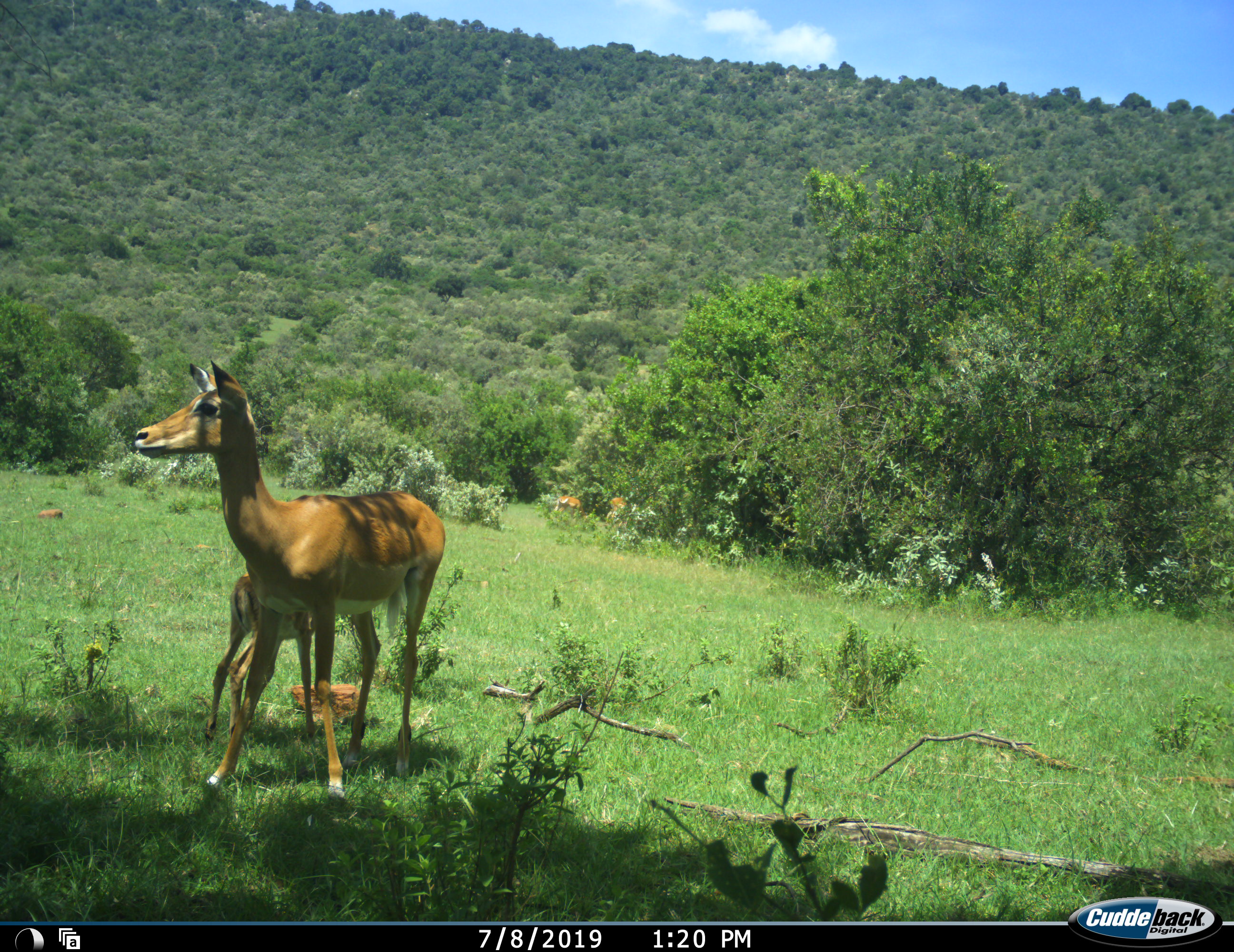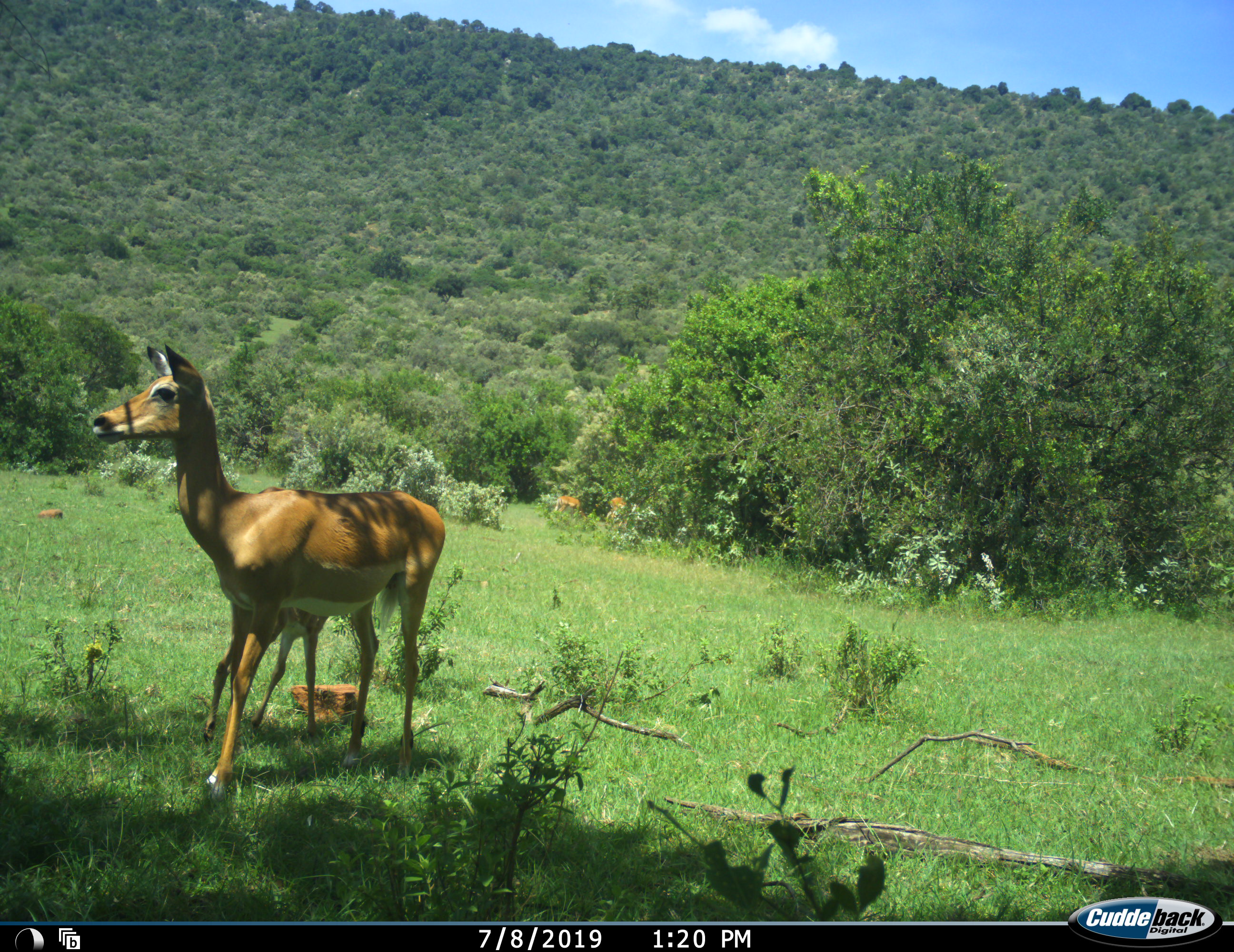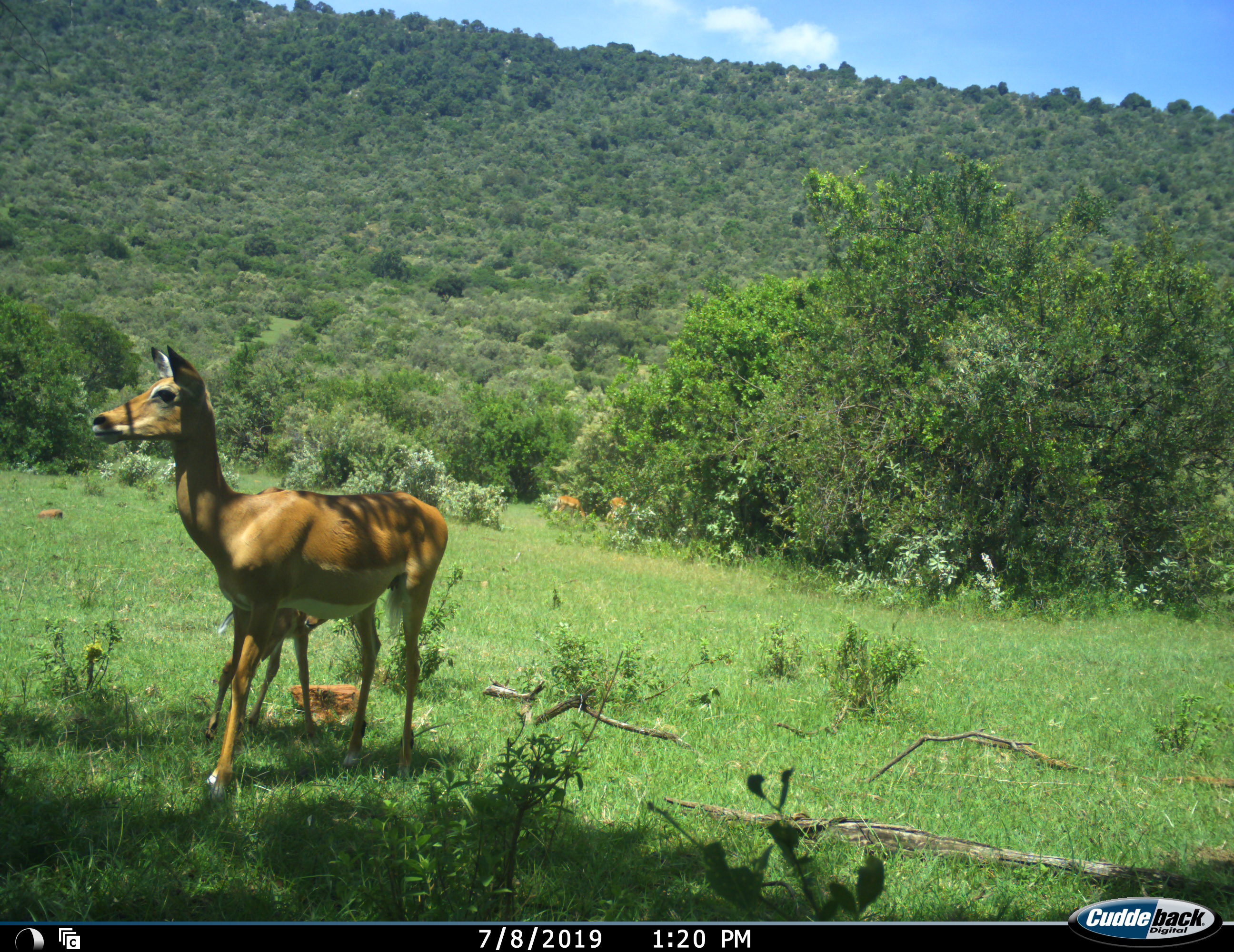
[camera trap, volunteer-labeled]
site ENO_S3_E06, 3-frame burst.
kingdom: Animalia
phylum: Chordata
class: Mammalia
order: Artiodactyla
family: Bovidae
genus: Aepyceros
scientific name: Aepyceros melampus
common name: impala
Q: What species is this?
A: Impala (Aepyceros melampus).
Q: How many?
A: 2.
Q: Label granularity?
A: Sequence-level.